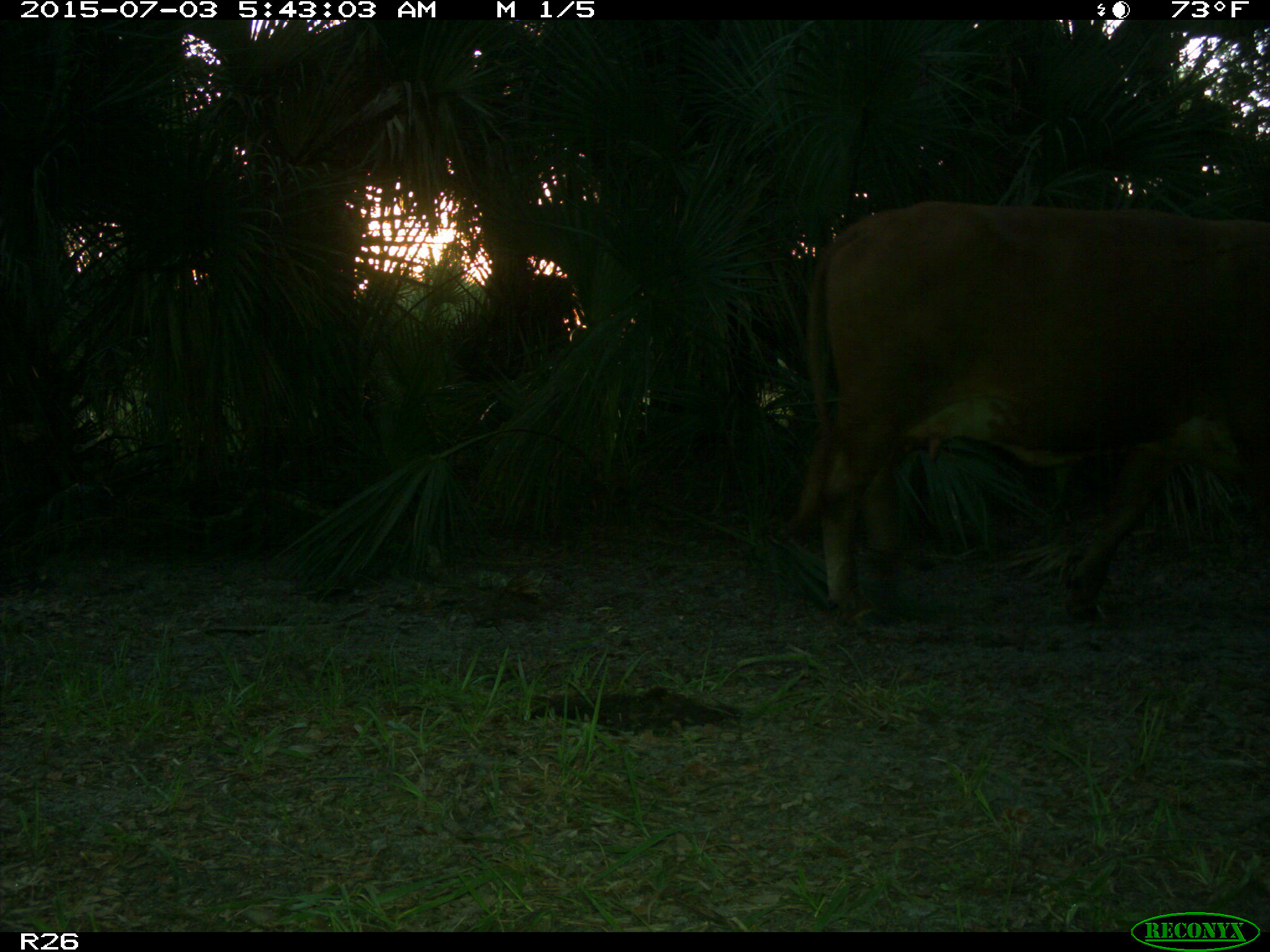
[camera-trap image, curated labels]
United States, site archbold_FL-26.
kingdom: Animalia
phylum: Chordata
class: Mammalia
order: Artiodactyla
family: Bovidae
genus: Bos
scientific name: Bos taurus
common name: domestic cow